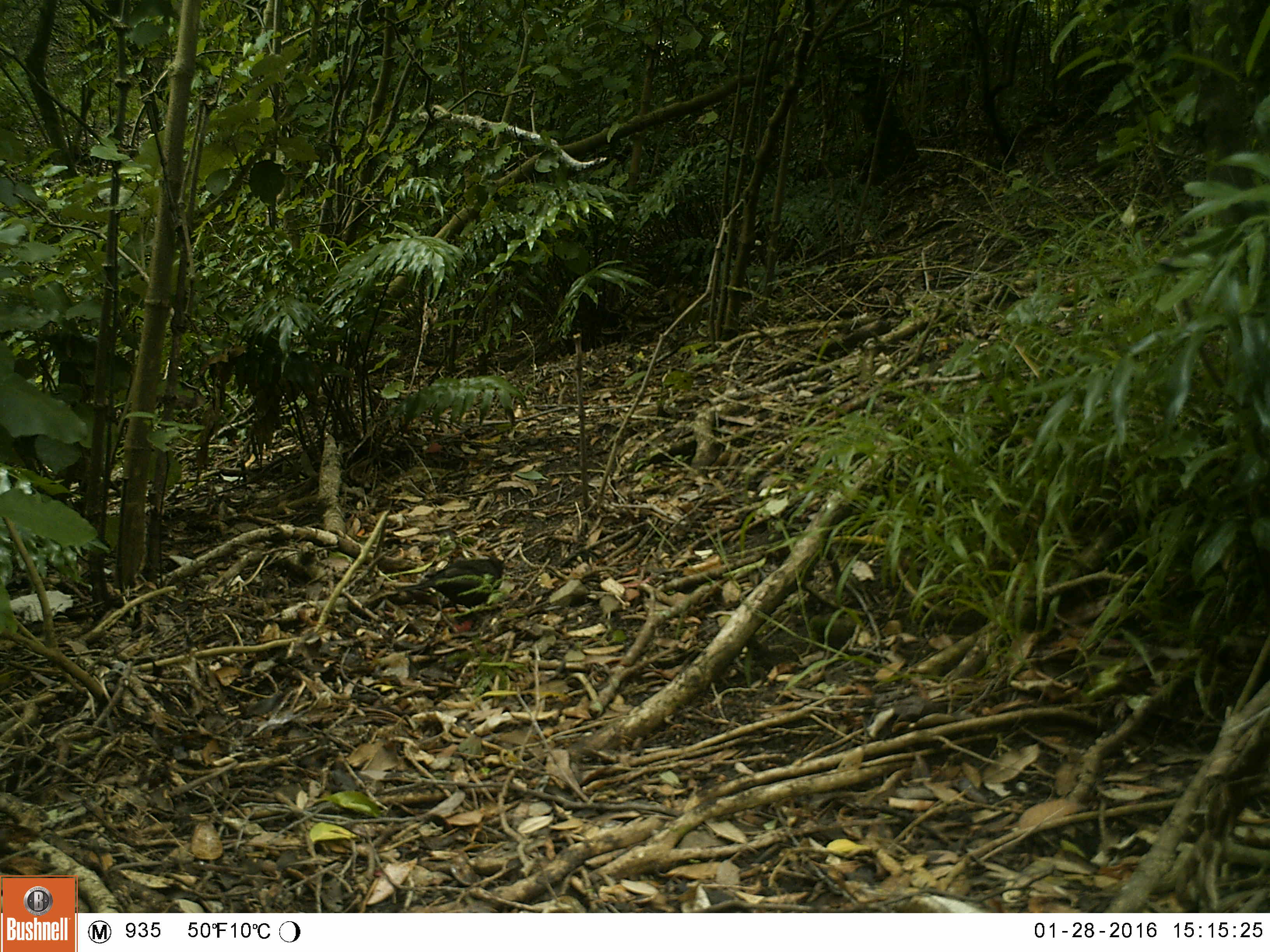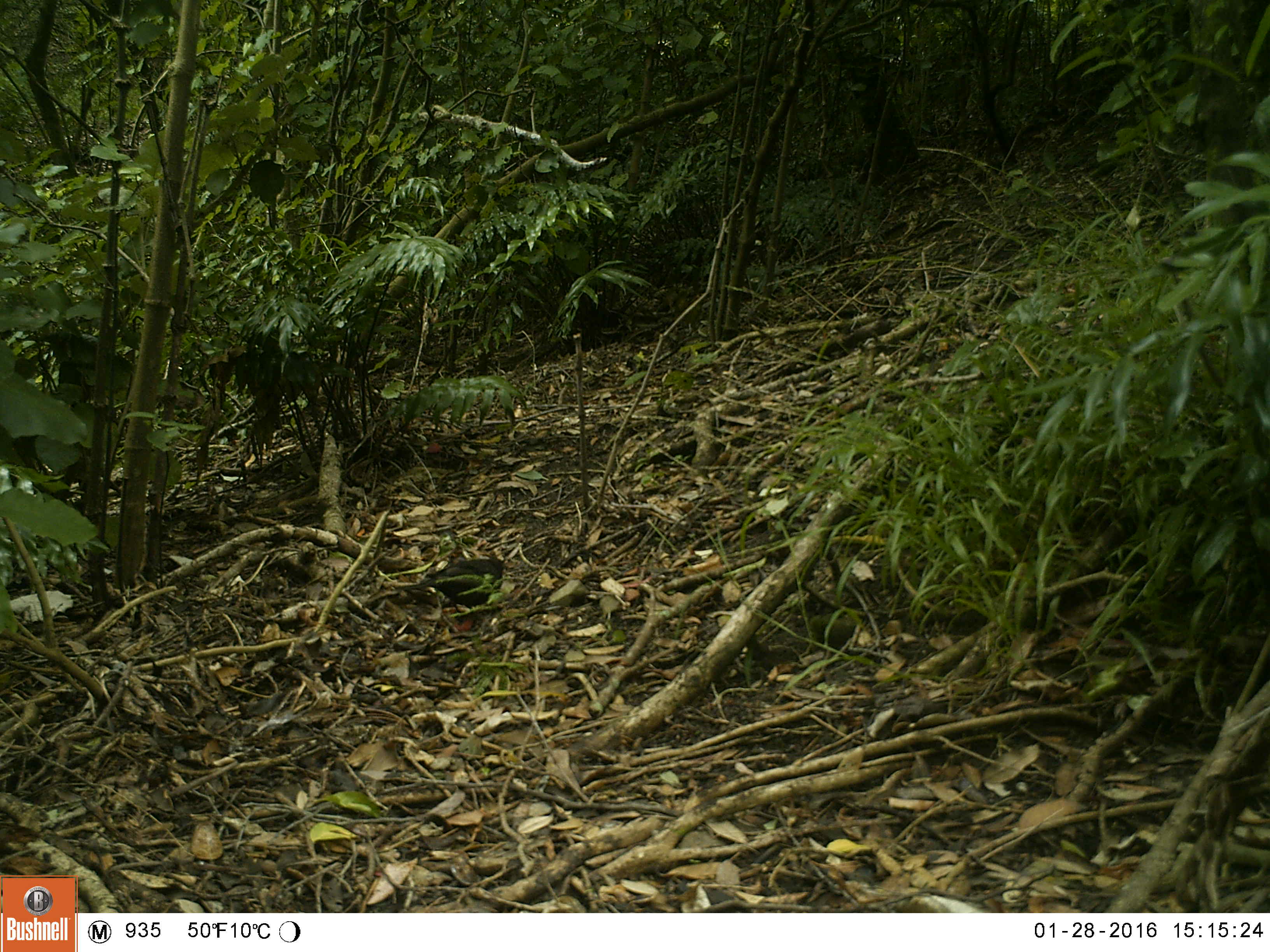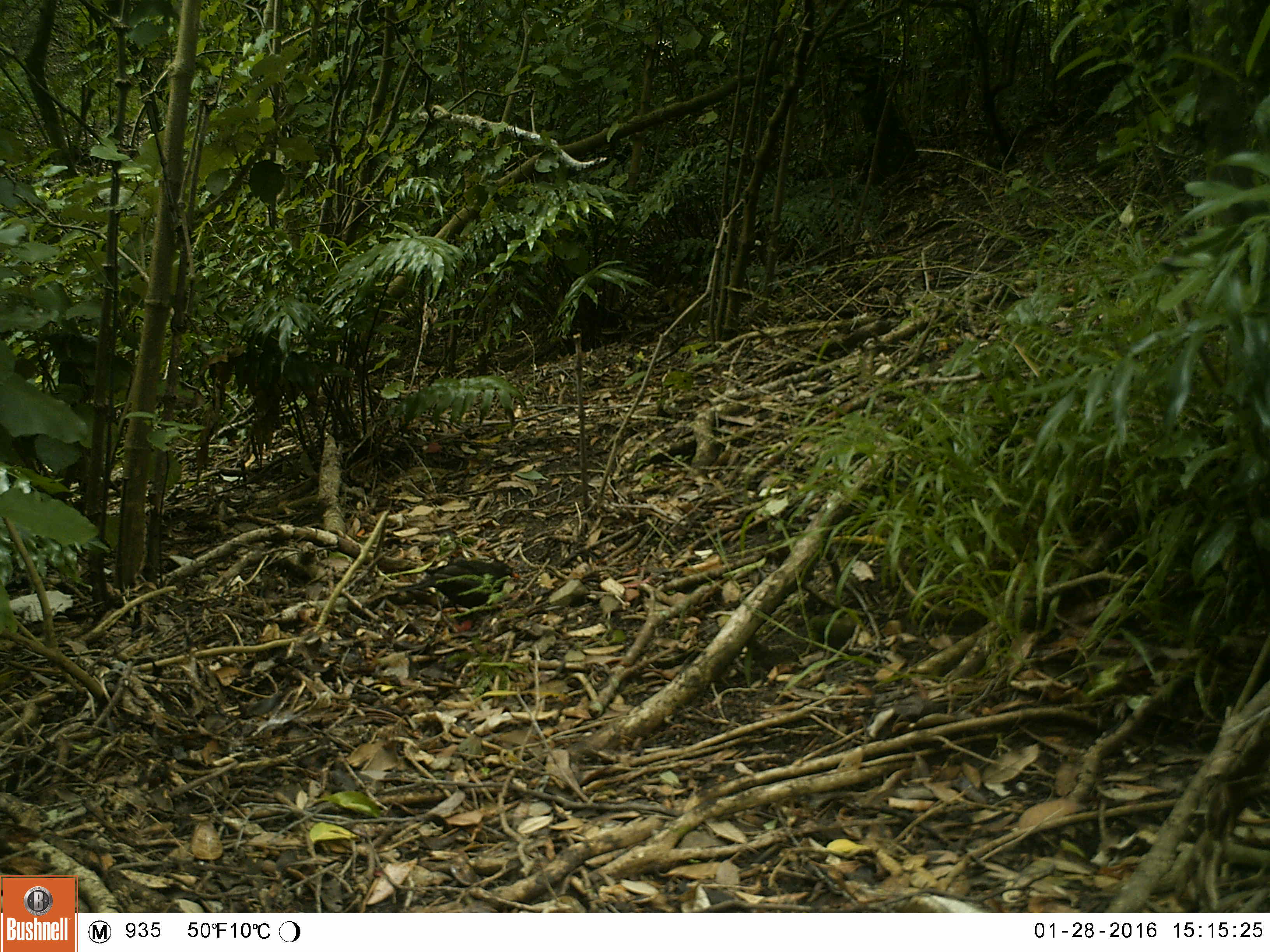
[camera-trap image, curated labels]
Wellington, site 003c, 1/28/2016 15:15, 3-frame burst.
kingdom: Animalia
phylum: Chordata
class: Aves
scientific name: Aves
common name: bird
Bird (Aves).